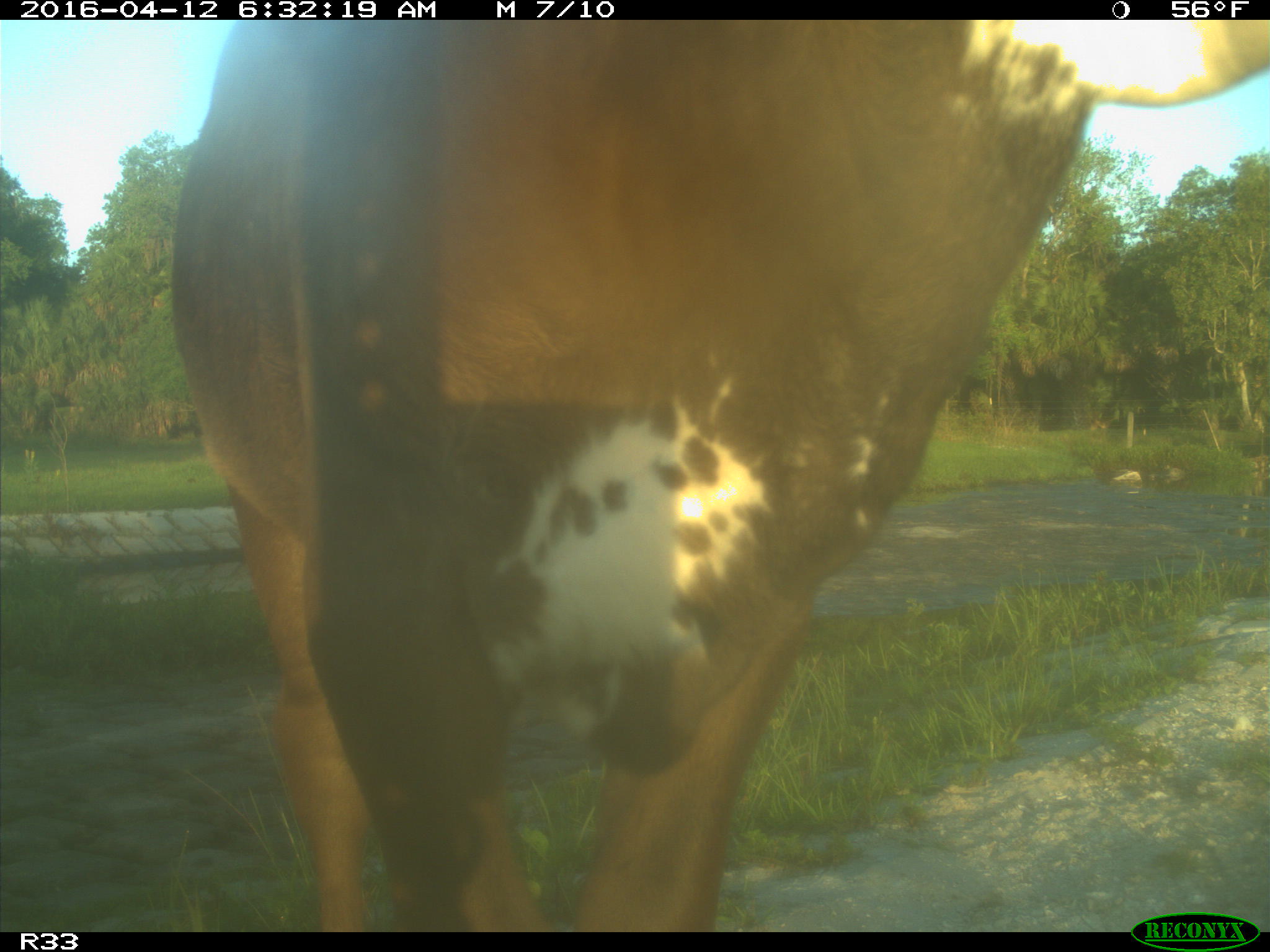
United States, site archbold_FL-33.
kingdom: Animalia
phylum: Chordata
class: Mammalia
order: Artiodactyla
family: Bovidae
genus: Bos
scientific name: Bos taurus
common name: domestic cow